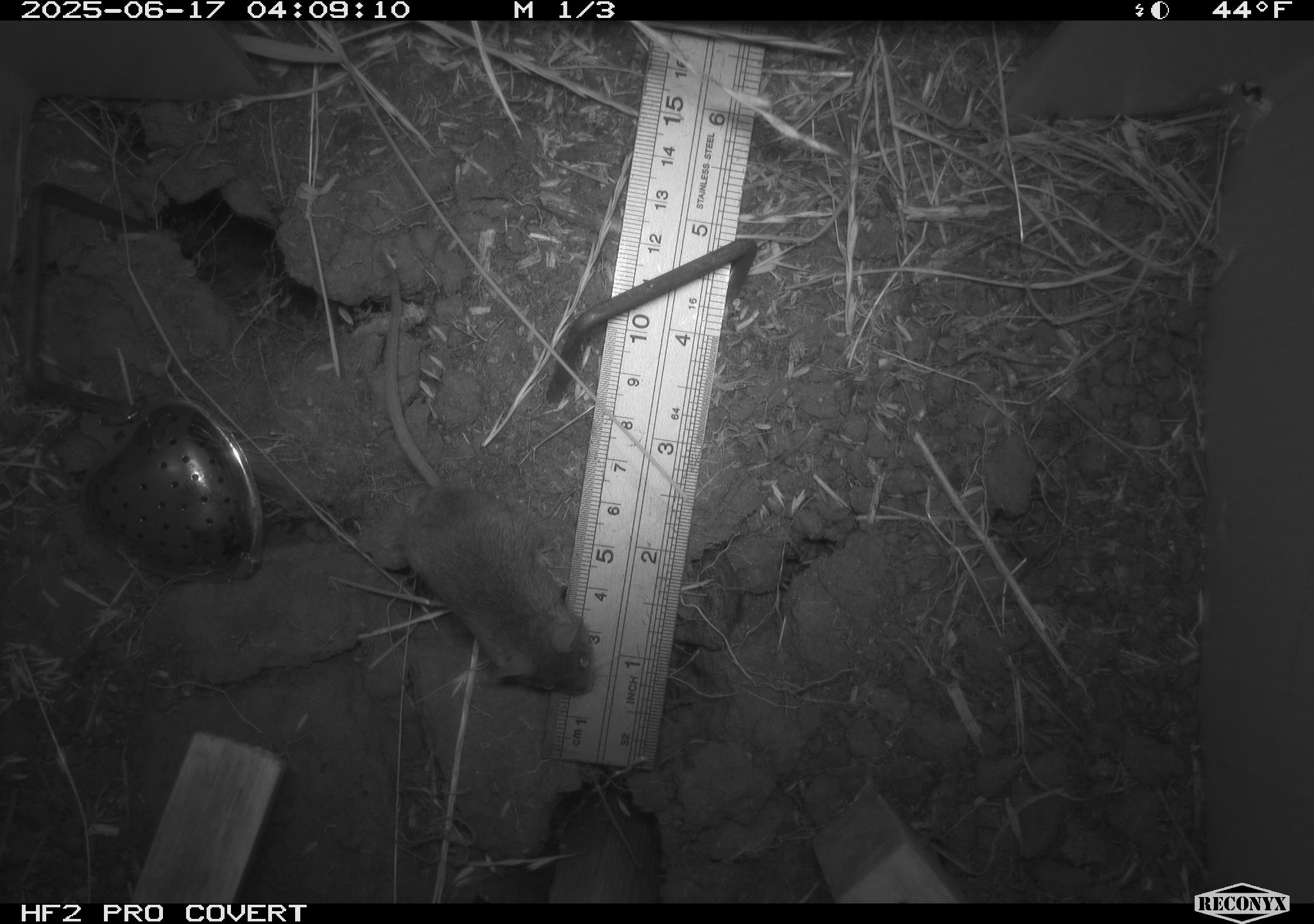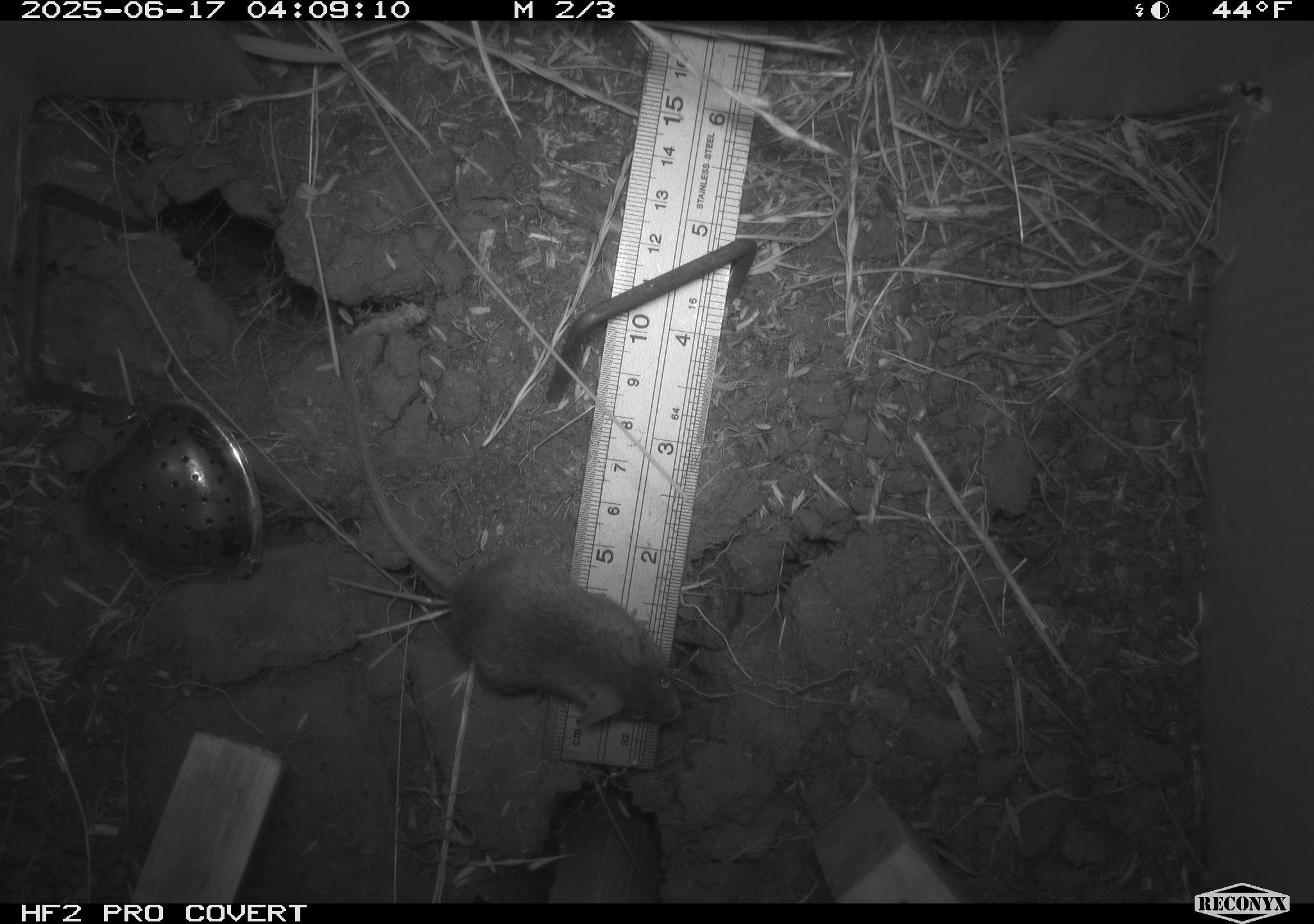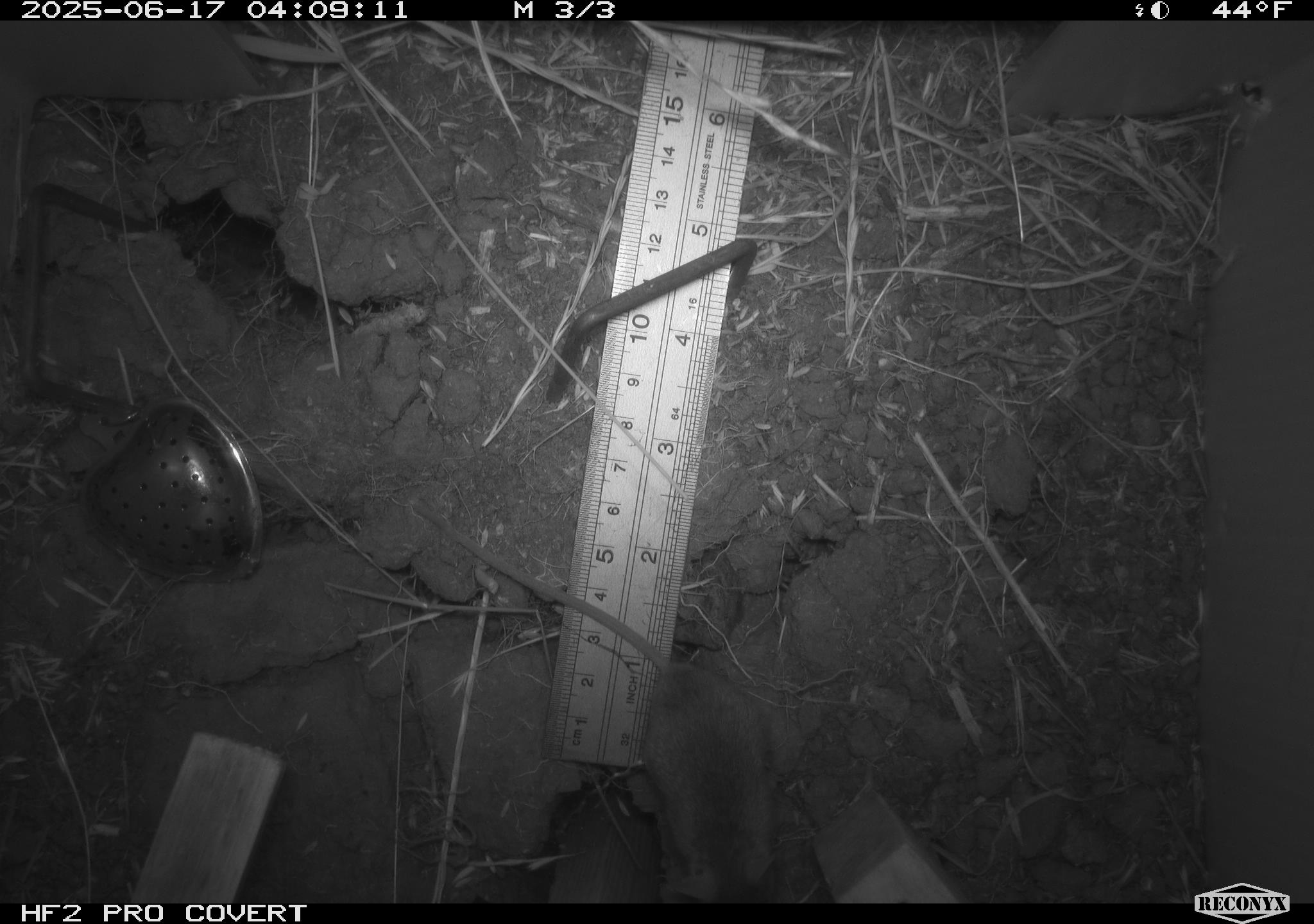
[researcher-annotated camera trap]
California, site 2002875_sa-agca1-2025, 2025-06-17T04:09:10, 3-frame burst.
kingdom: Animalia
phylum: Chordata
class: Mammalia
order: Rodentia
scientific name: Rodentia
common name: mouse species